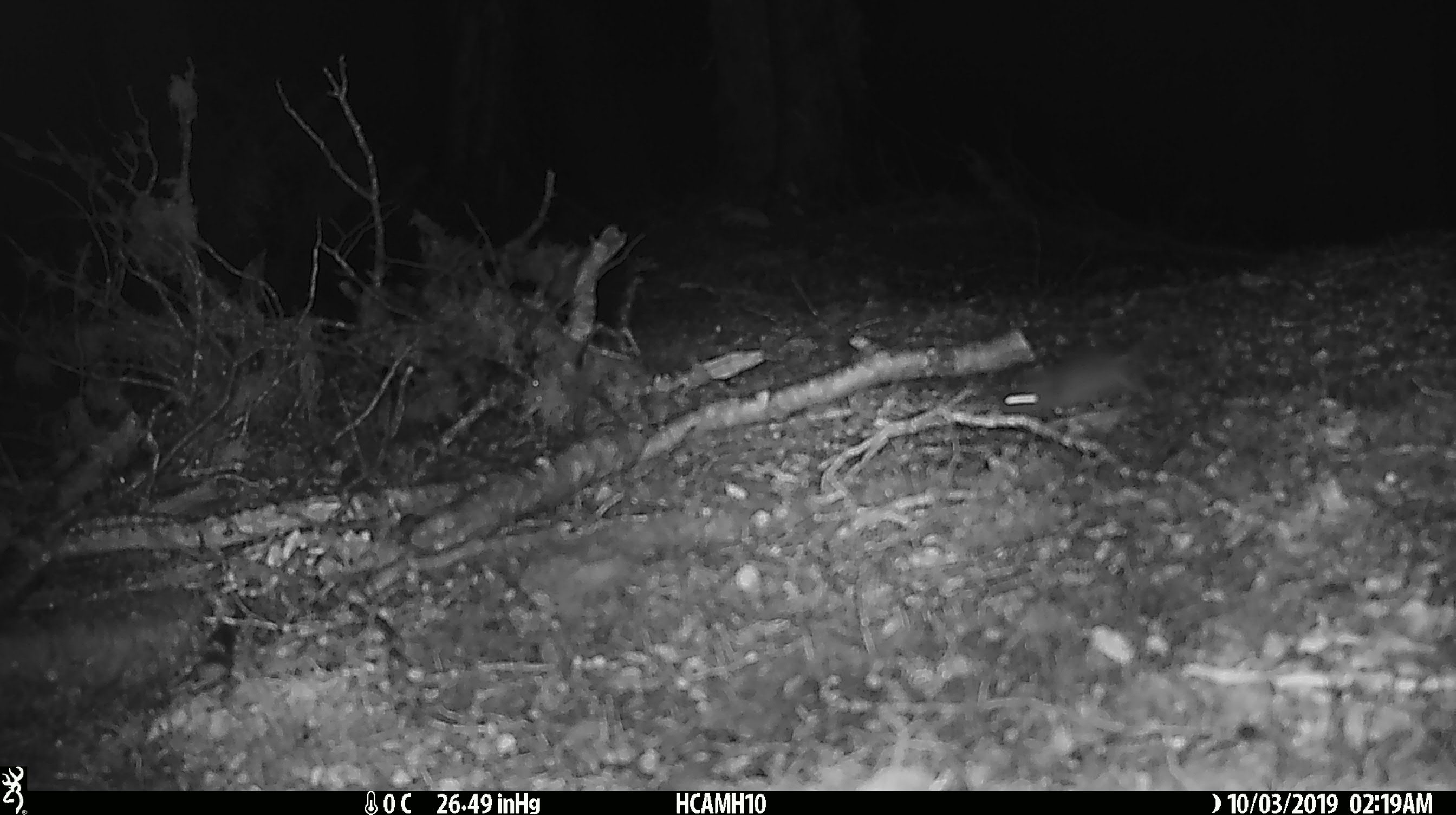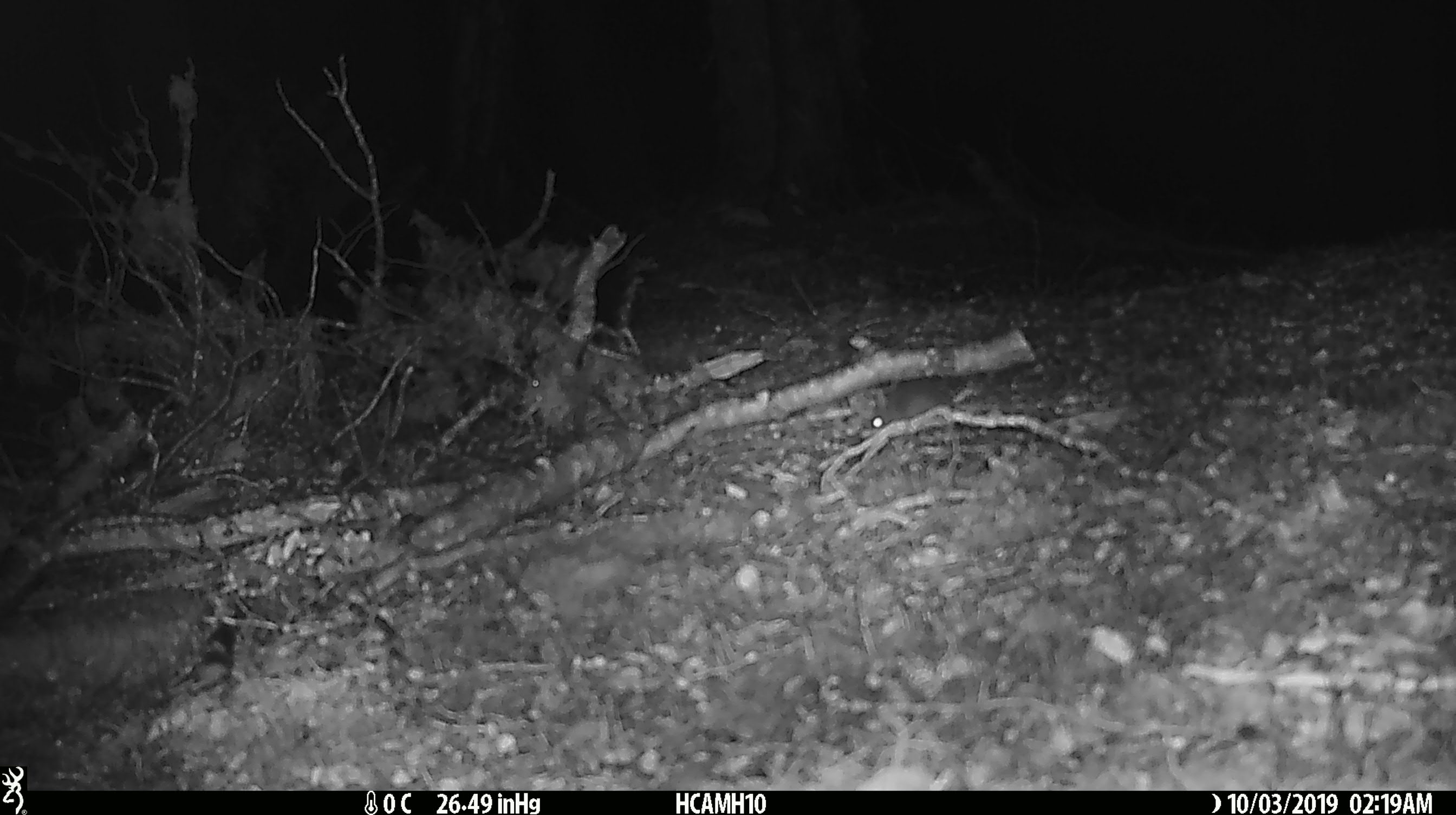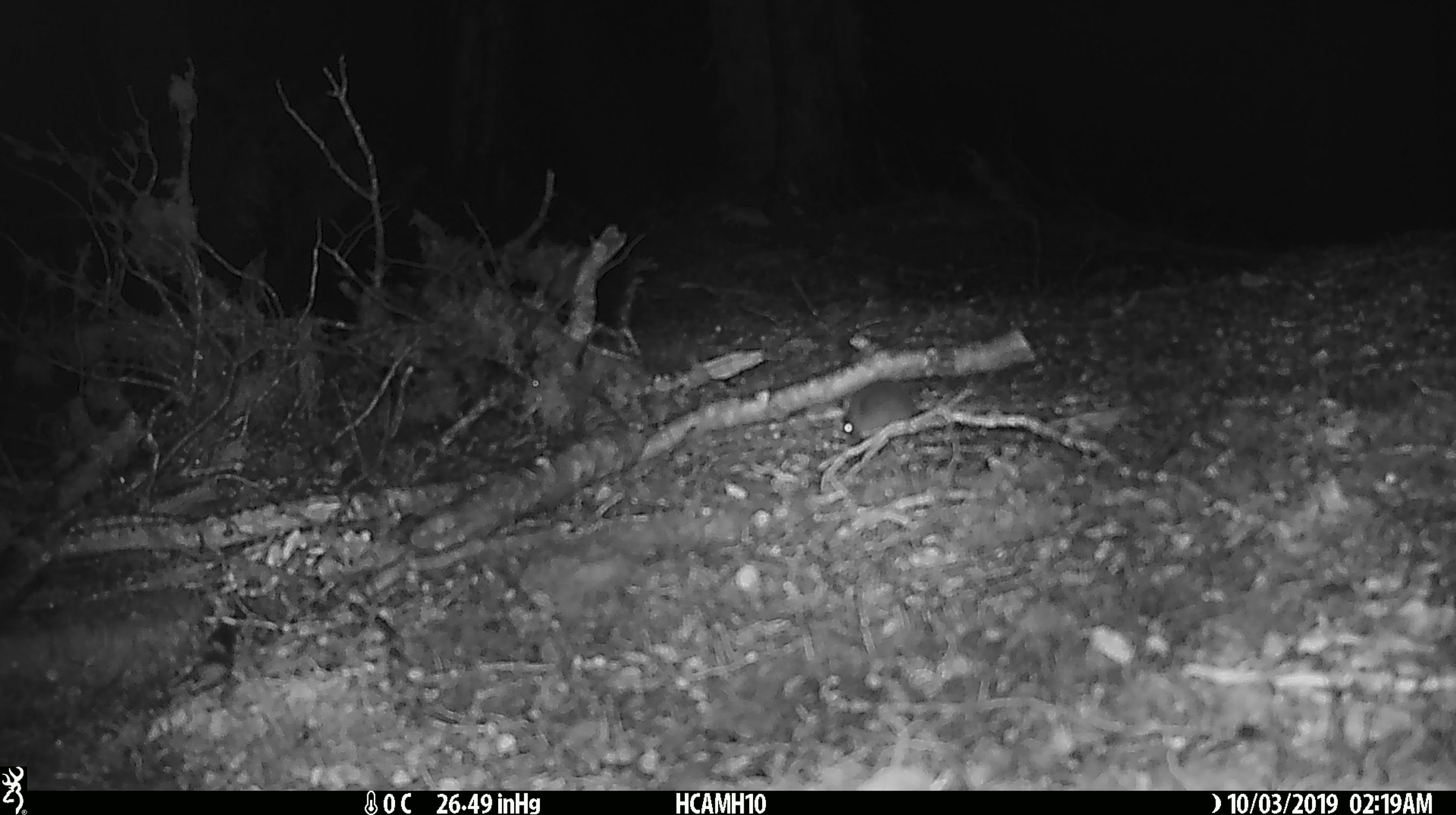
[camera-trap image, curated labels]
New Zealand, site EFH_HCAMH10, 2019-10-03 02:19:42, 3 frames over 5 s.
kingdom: Animalia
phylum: Chordata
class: Mammalia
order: Rodentia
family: Muridae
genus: Mus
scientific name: Mus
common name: mouse